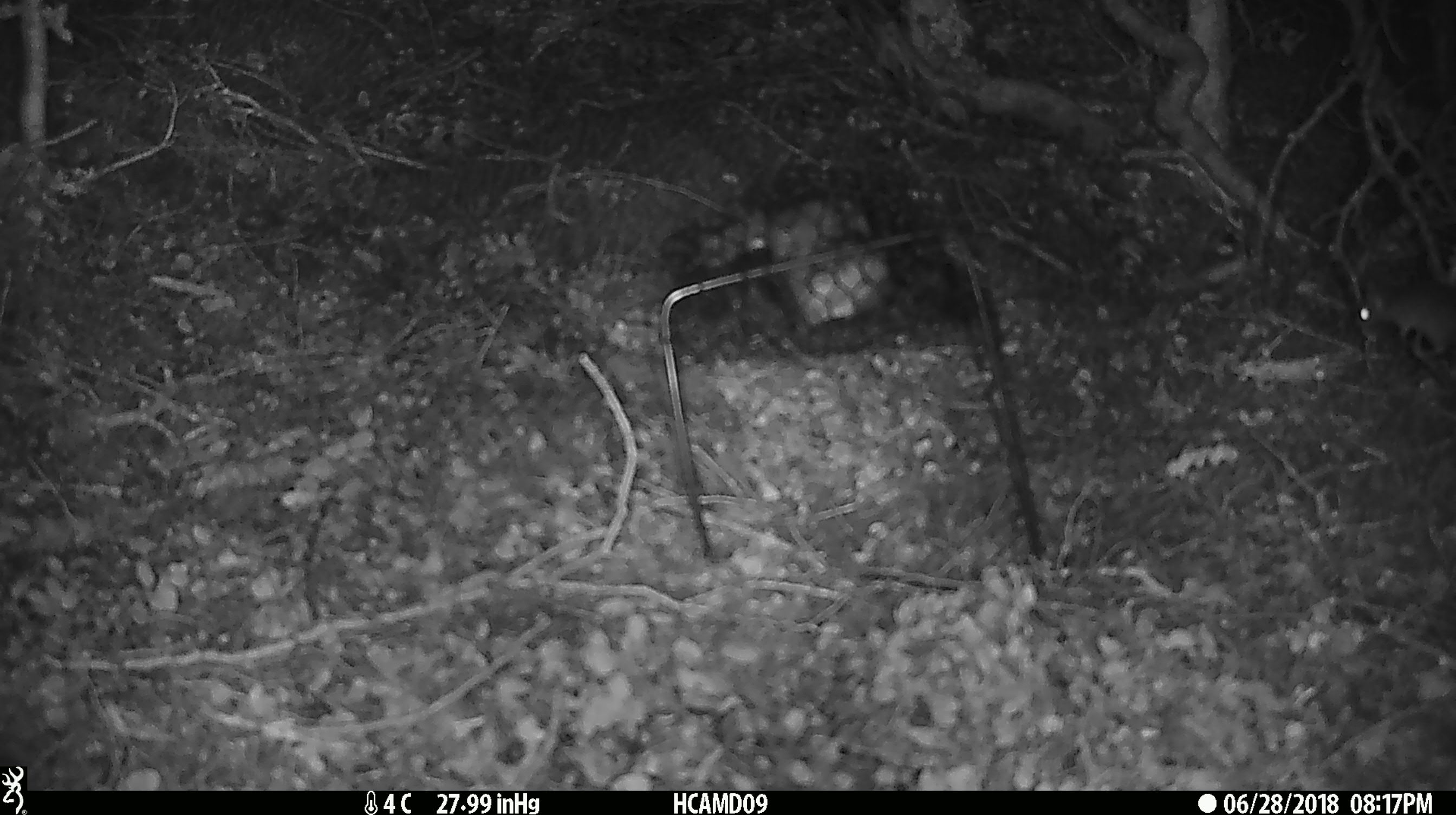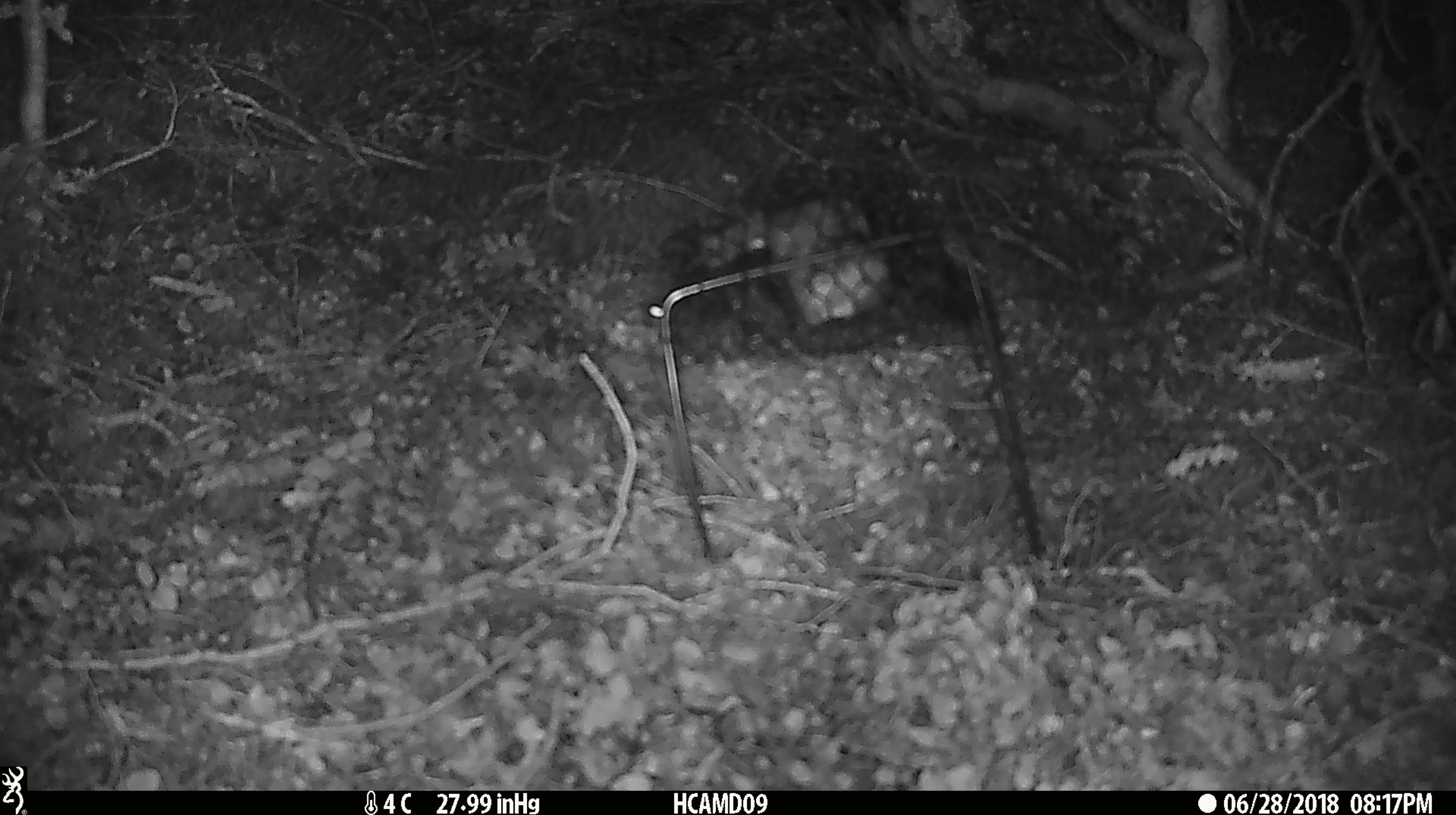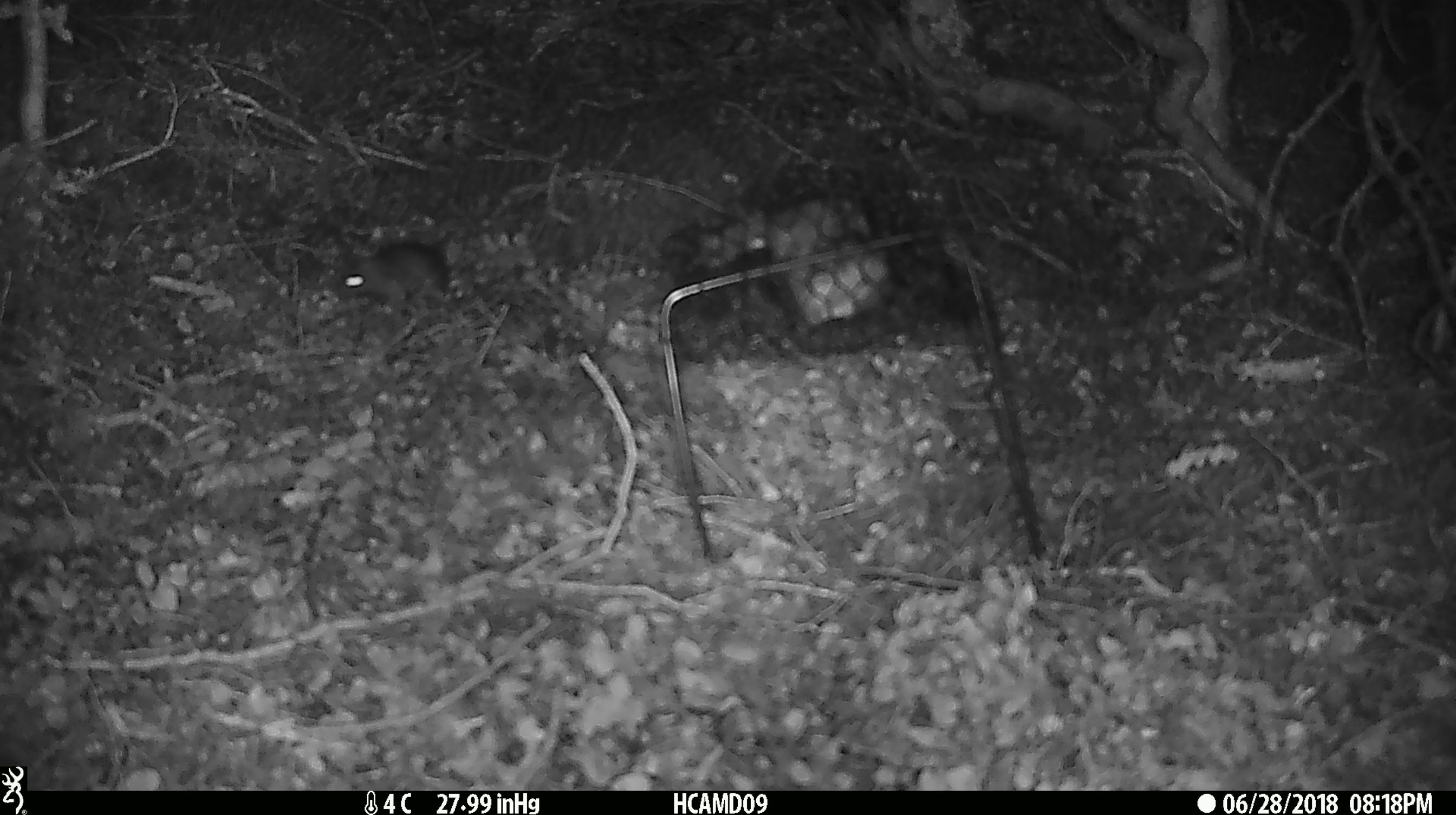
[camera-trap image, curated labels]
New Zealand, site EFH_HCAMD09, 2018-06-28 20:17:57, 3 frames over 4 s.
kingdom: Animalia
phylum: Chordata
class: Mammalia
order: Rodentia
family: Muridae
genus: Mus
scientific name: Mus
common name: mouse